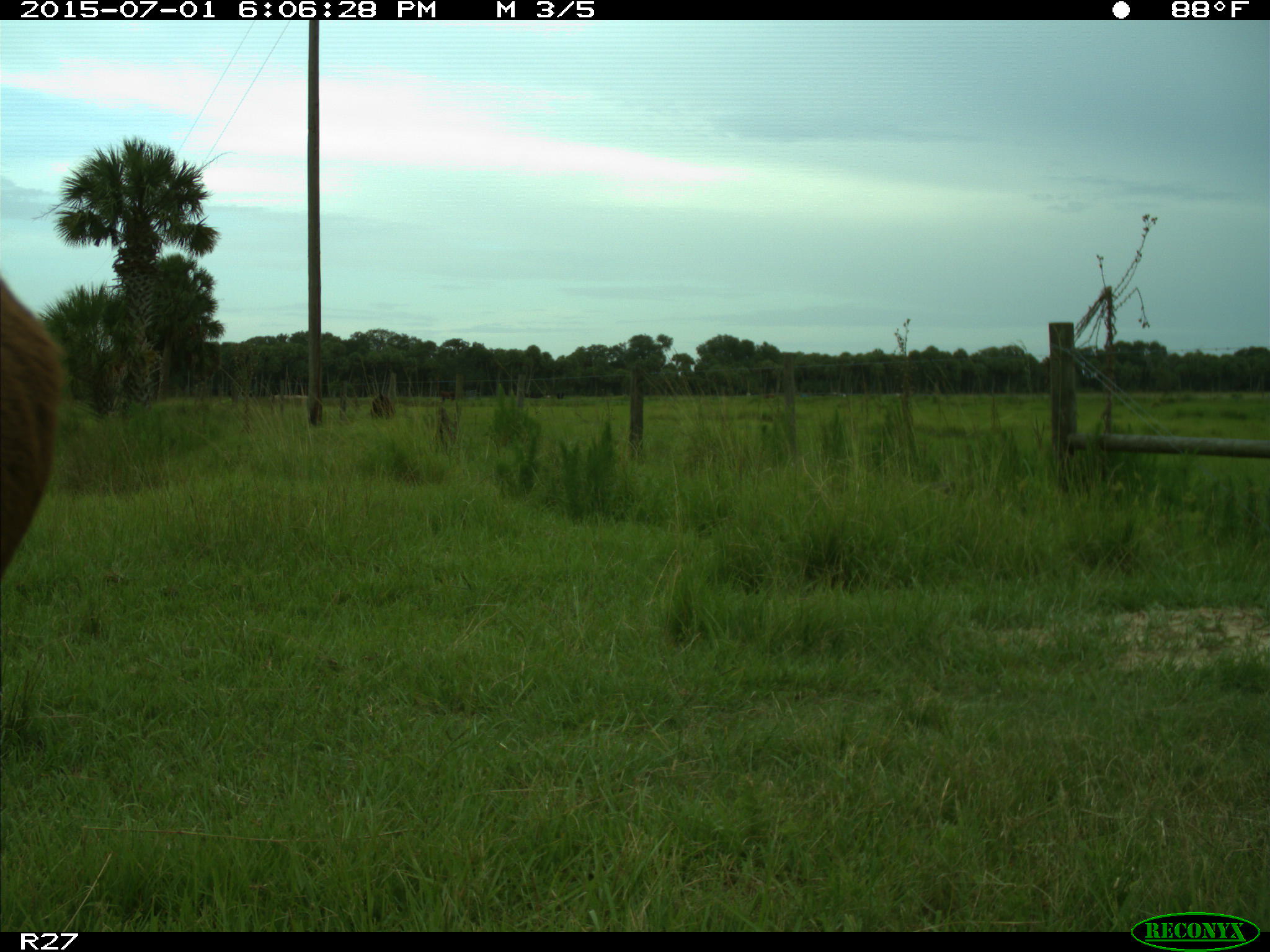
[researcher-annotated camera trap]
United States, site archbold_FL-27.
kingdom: Animalia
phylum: Chordata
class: Mammalia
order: Artiodactyla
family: Bovidae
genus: Bos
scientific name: Bos taurus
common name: domestic cow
Bos taurus (domestic cow).